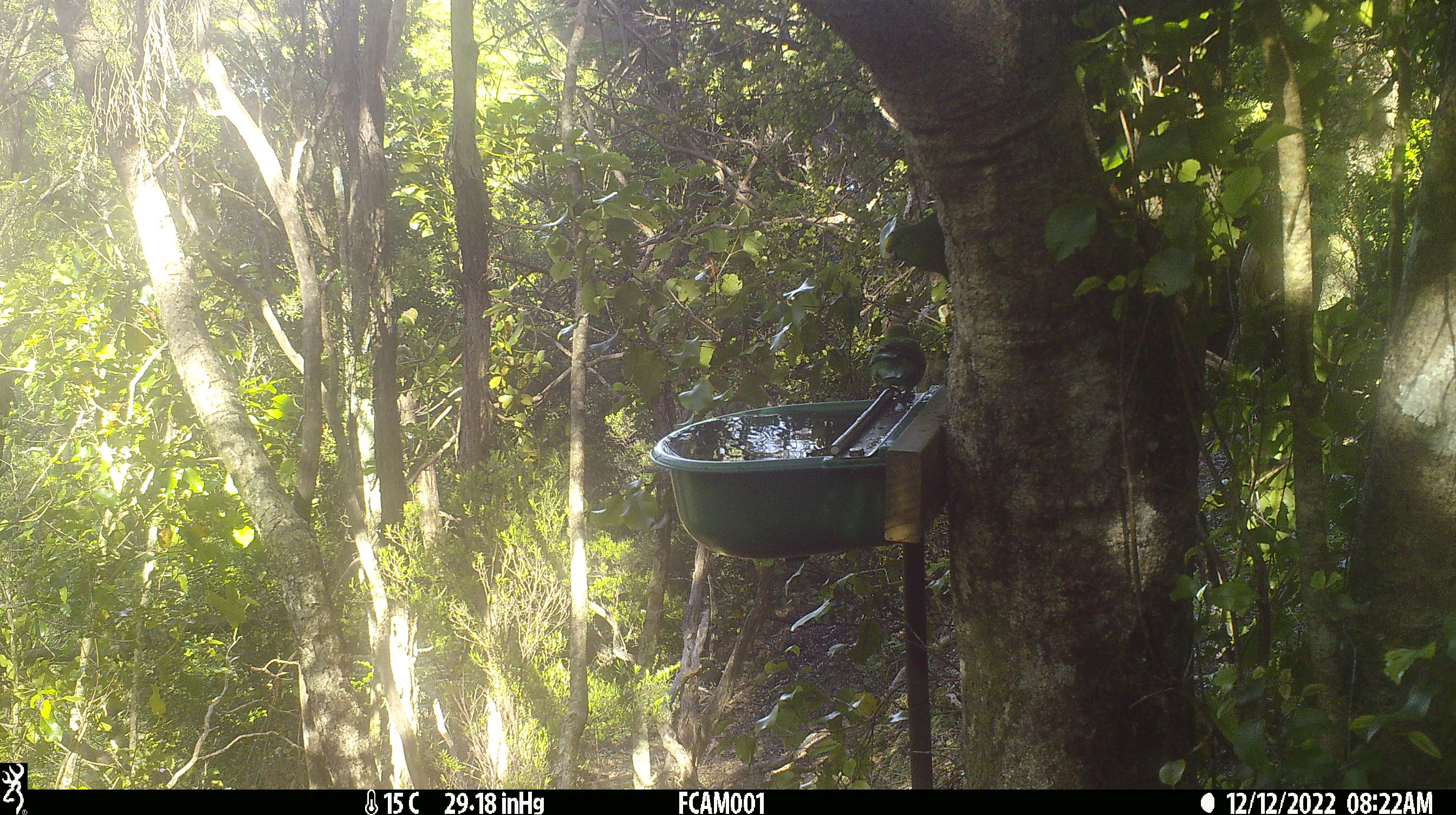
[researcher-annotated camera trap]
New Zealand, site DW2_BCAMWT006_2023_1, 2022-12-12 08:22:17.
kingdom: Animalia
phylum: Chordata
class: Aves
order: Psittaciformes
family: Psittaculidae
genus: Cyanoramphus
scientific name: Cyanoramphus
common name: parakeet